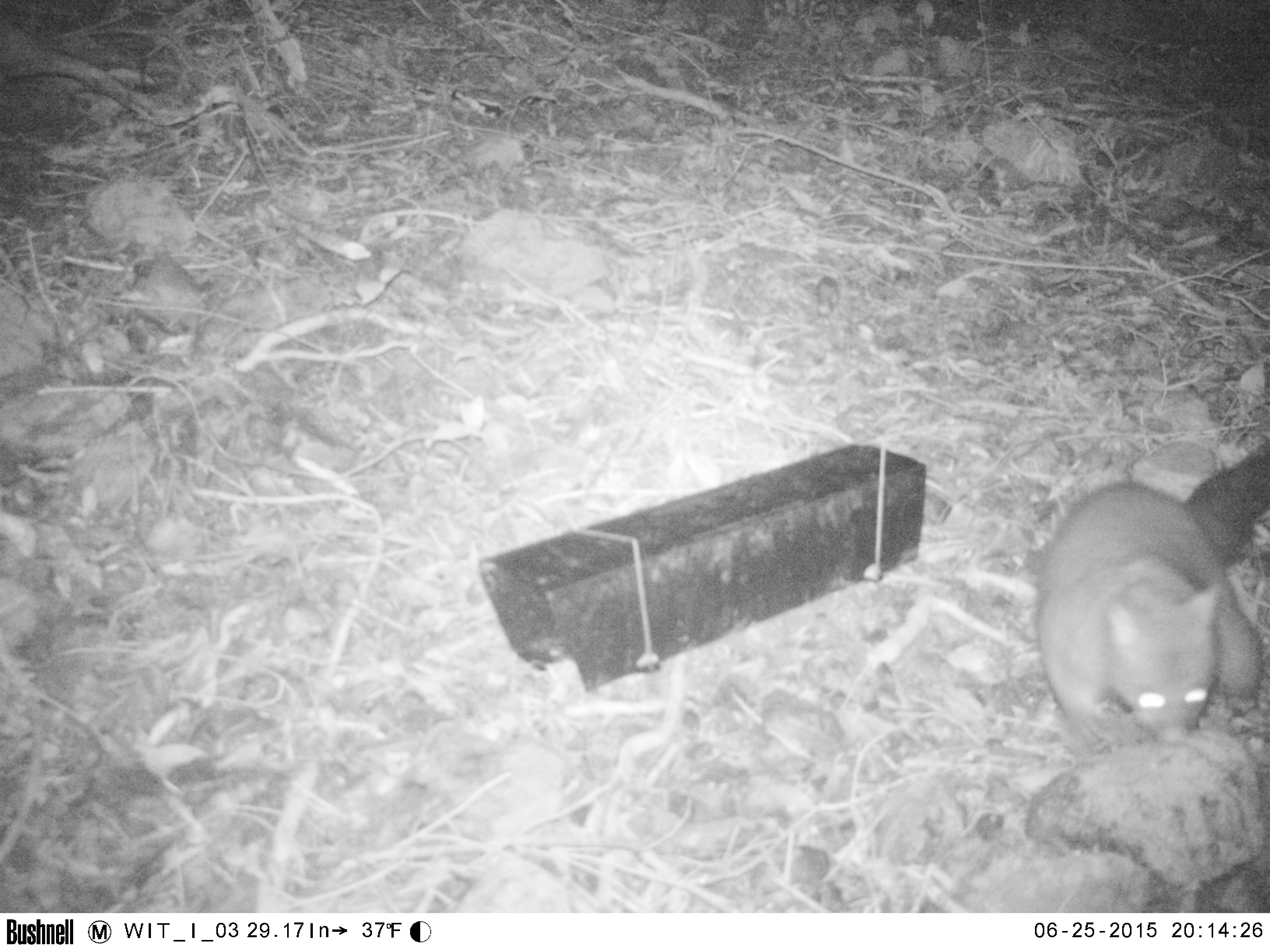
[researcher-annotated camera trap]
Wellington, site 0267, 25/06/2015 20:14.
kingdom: Animalia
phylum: Chordata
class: Mammalia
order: Didelphimorphia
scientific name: Didelphimorphia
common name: possum